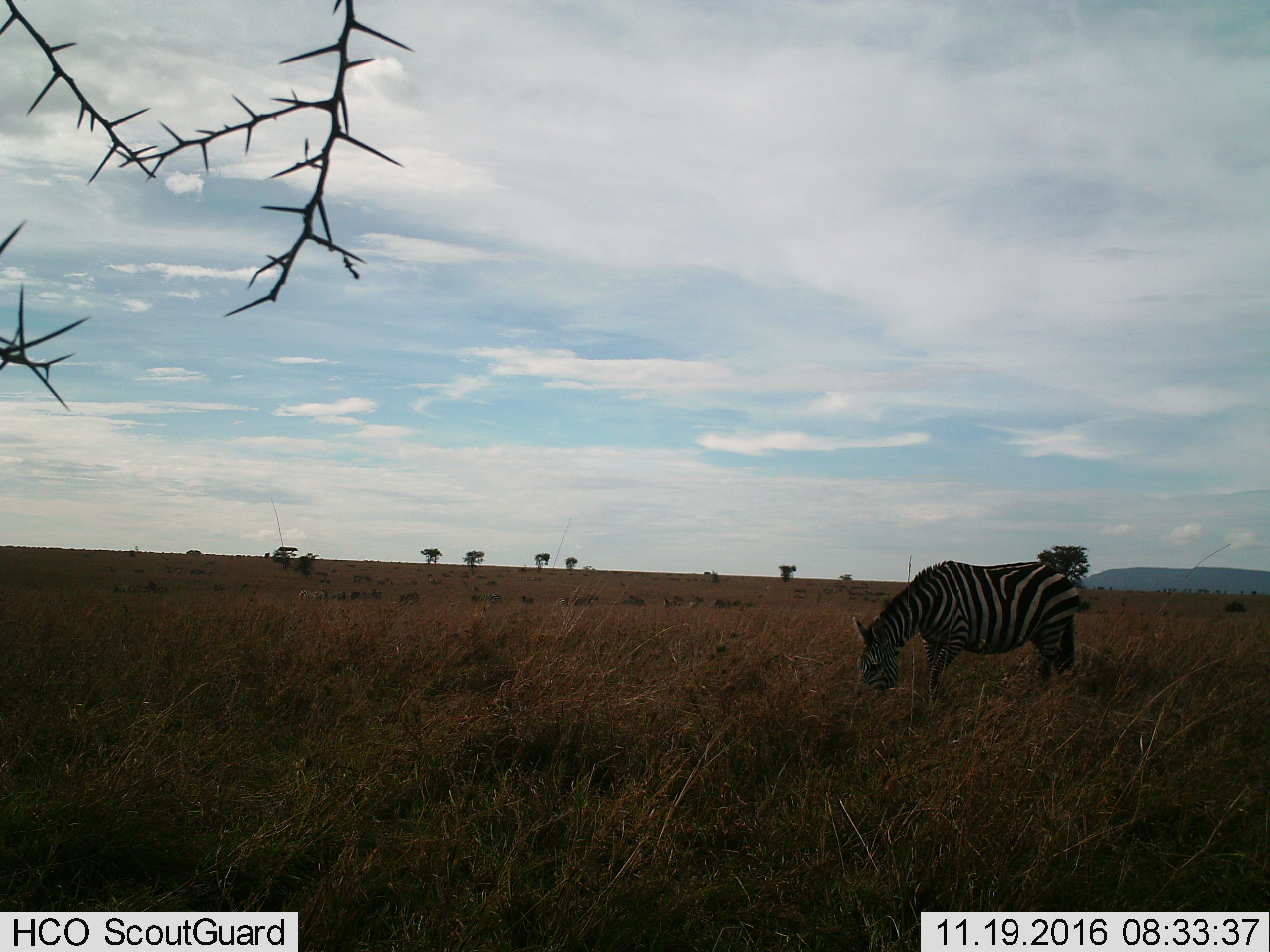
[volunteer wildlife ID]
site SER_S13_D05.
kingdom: Animalia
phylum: Chordata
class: Mammalia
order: Perissodactyla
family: Equidae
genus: Equus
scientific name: Equus quagga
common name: plains zebra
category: zebraplains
Zebraplains (plains zebra) (Equus quagga), count 1. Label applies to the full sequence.